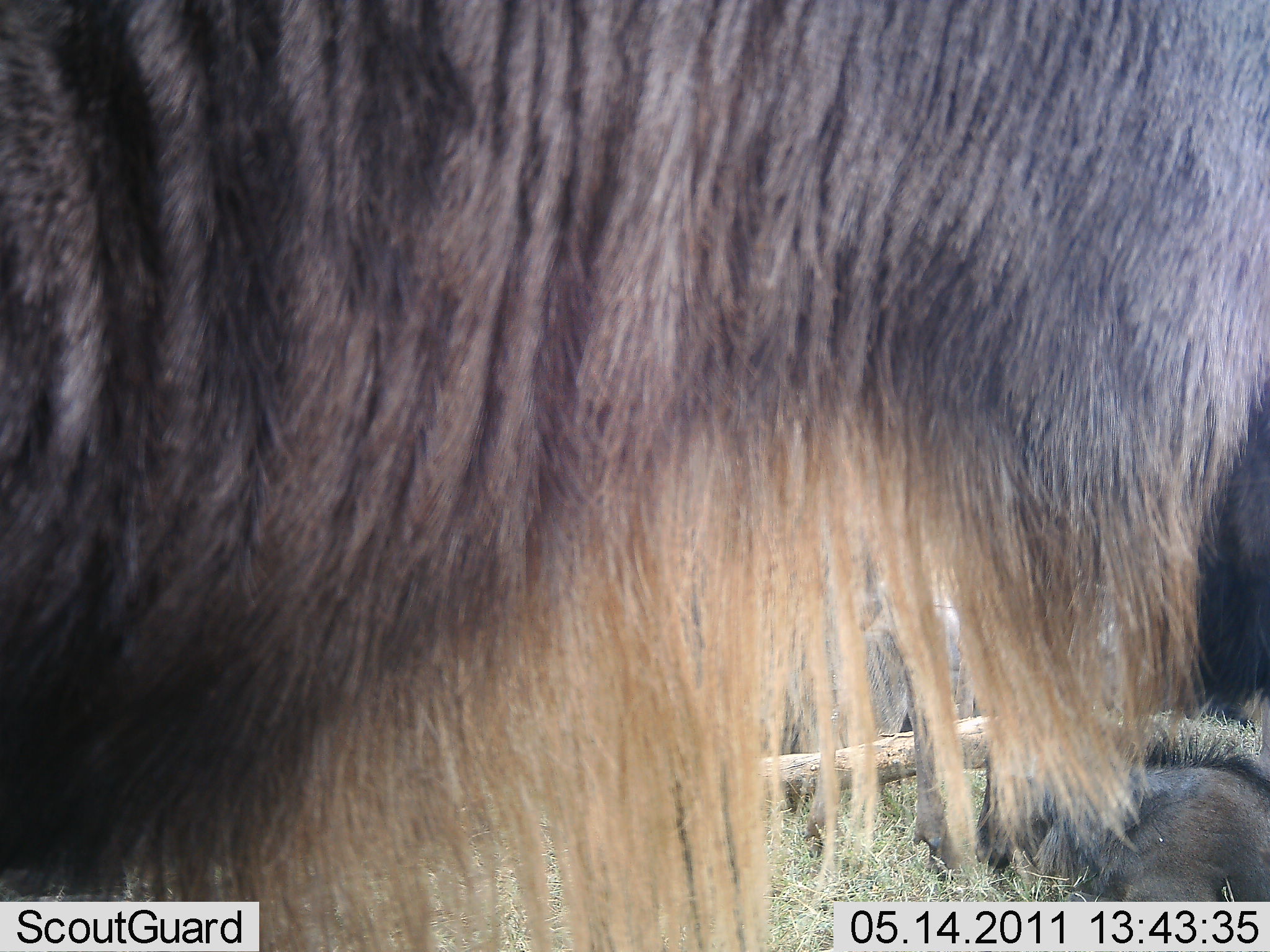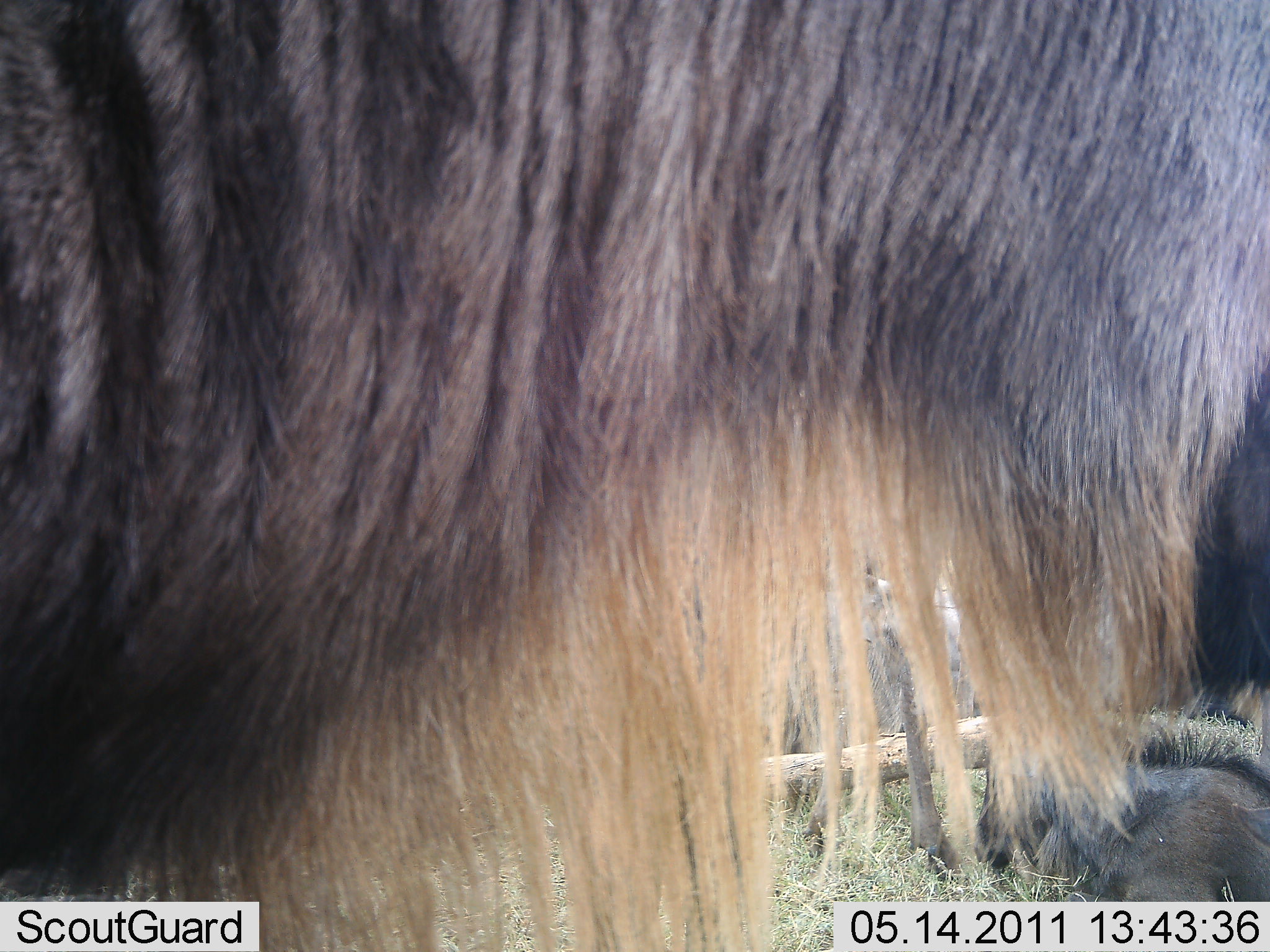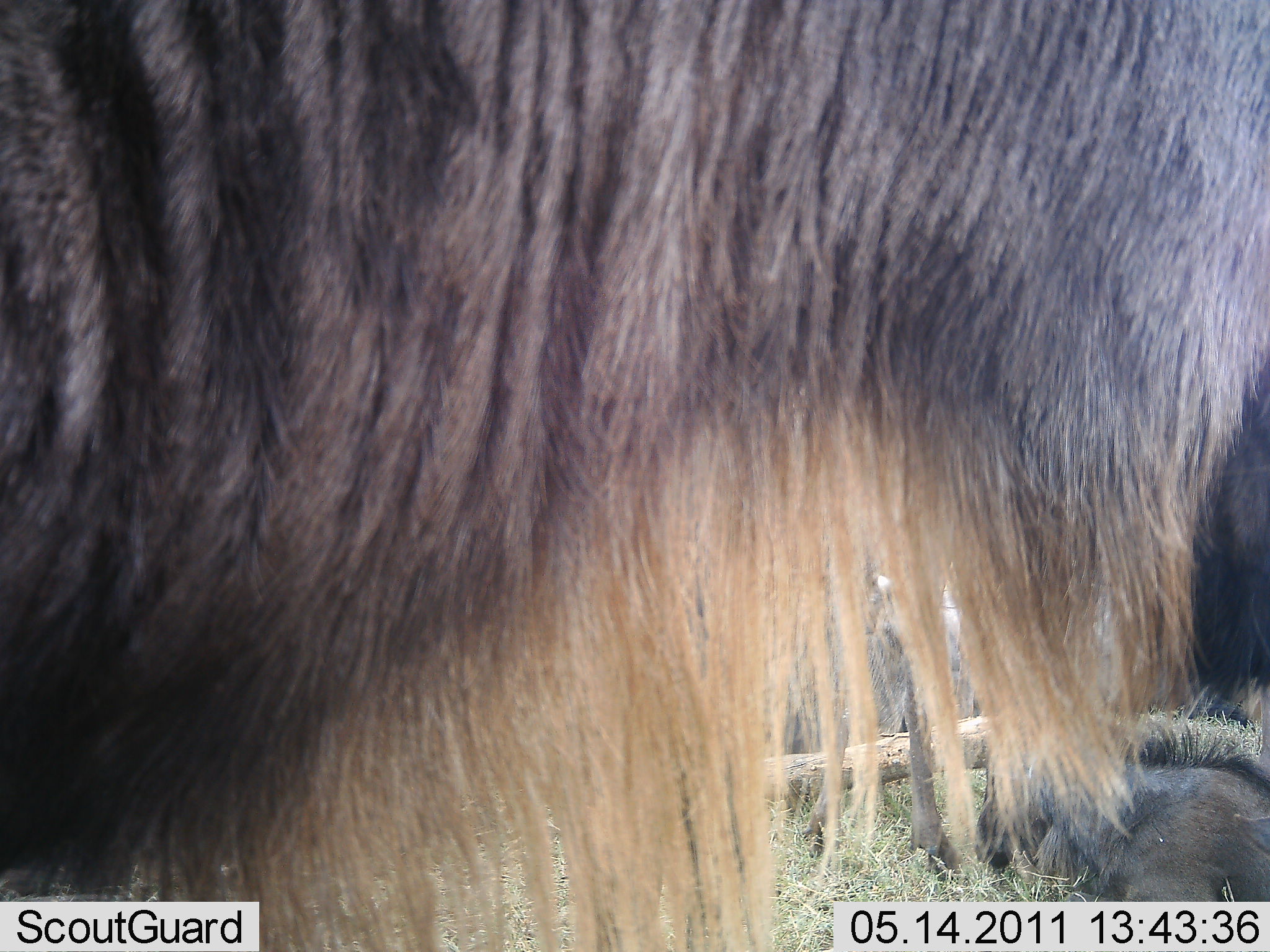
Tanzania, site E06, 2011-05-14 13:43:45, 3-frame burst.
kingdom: Animalia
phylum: Chordata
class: Mammalia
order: Artiodactyla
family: Bovidae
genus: Connochaetes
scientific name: Connochaetes taurinus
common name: blue wildebeest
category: wildebeest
Wildebeest (blue wildebeest) (Connochaetes taurinus), count 1. Behavior (volunteer vote fractions): standing 100%, resting 17%, moving 0%, interacting 0%. Young present (vote fraction): 0%. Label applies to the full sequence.